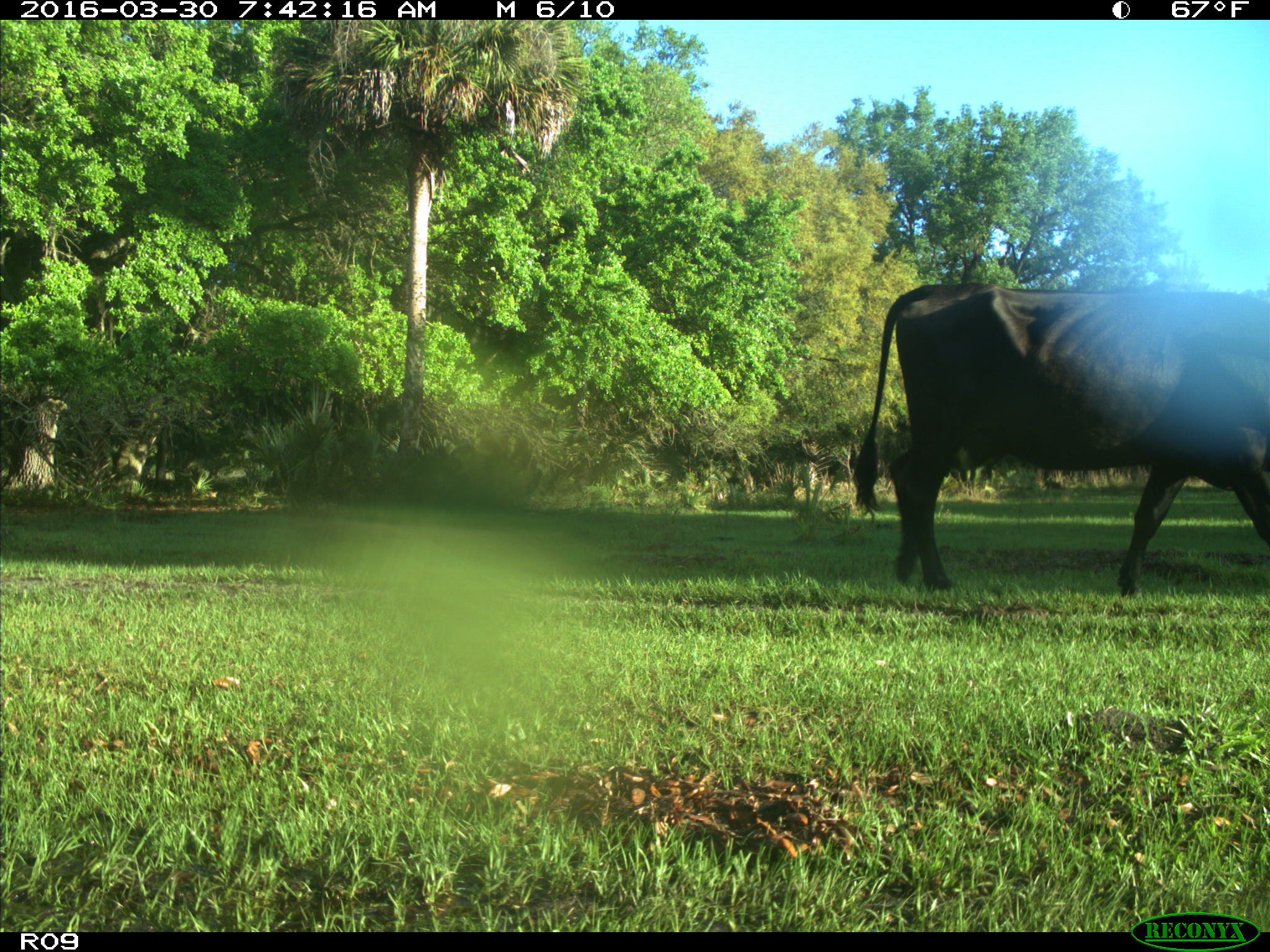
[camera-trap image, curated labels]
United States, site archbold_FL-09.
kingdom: Animalia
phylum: Chordata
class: Mammalia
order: Artiodactyla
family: Bovidae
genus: Bos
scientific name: Bos taurus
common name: domestic cow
Bos taurus (domestic cow).